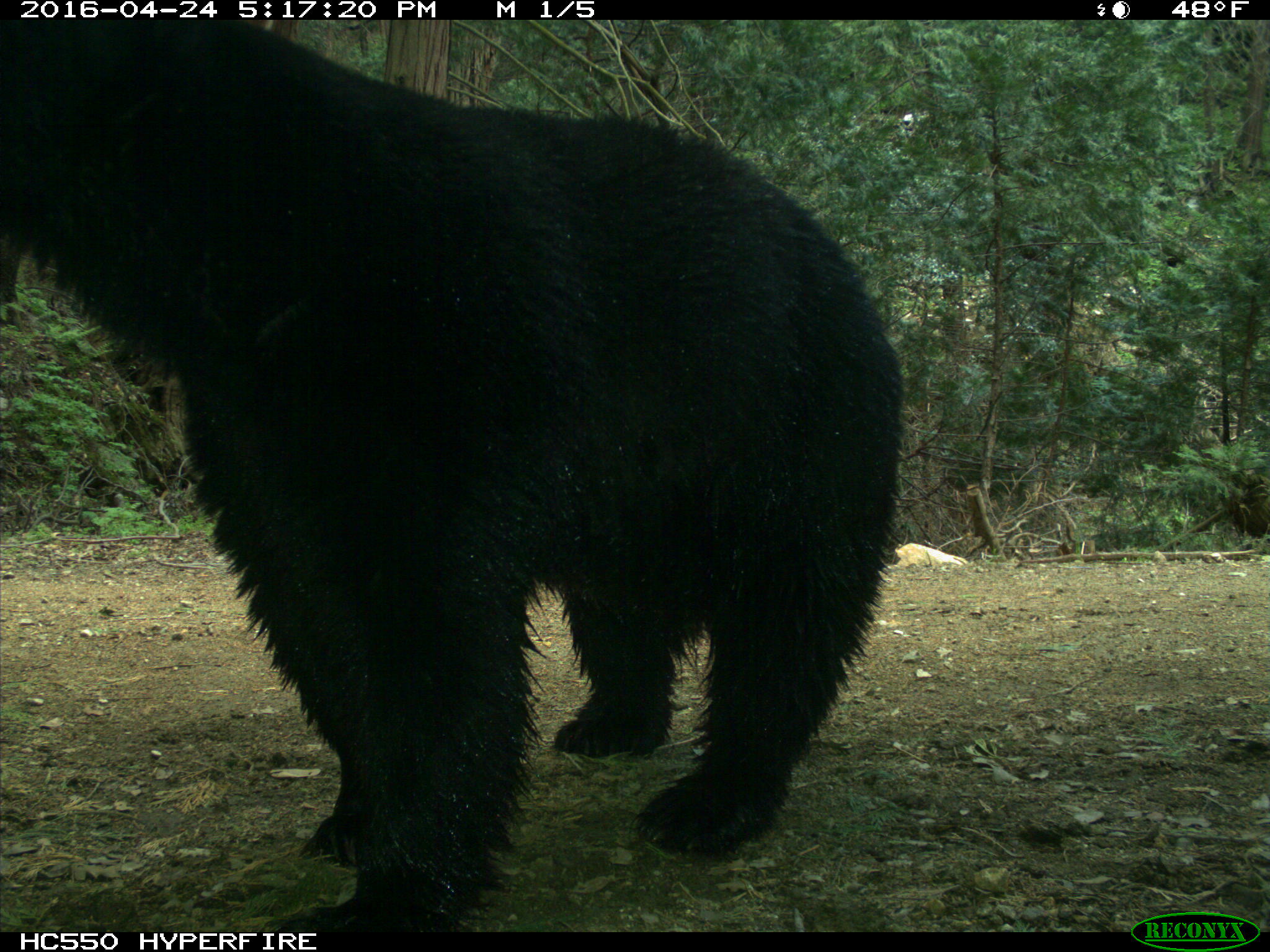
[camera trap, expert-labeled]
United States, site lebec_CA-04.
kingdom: Animalia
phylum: Chordata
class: Mammalia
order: Carnivora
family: Ursidae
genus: Ursus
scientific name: Ursus americanus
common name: american black bear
Ursus americanus (american black bear).